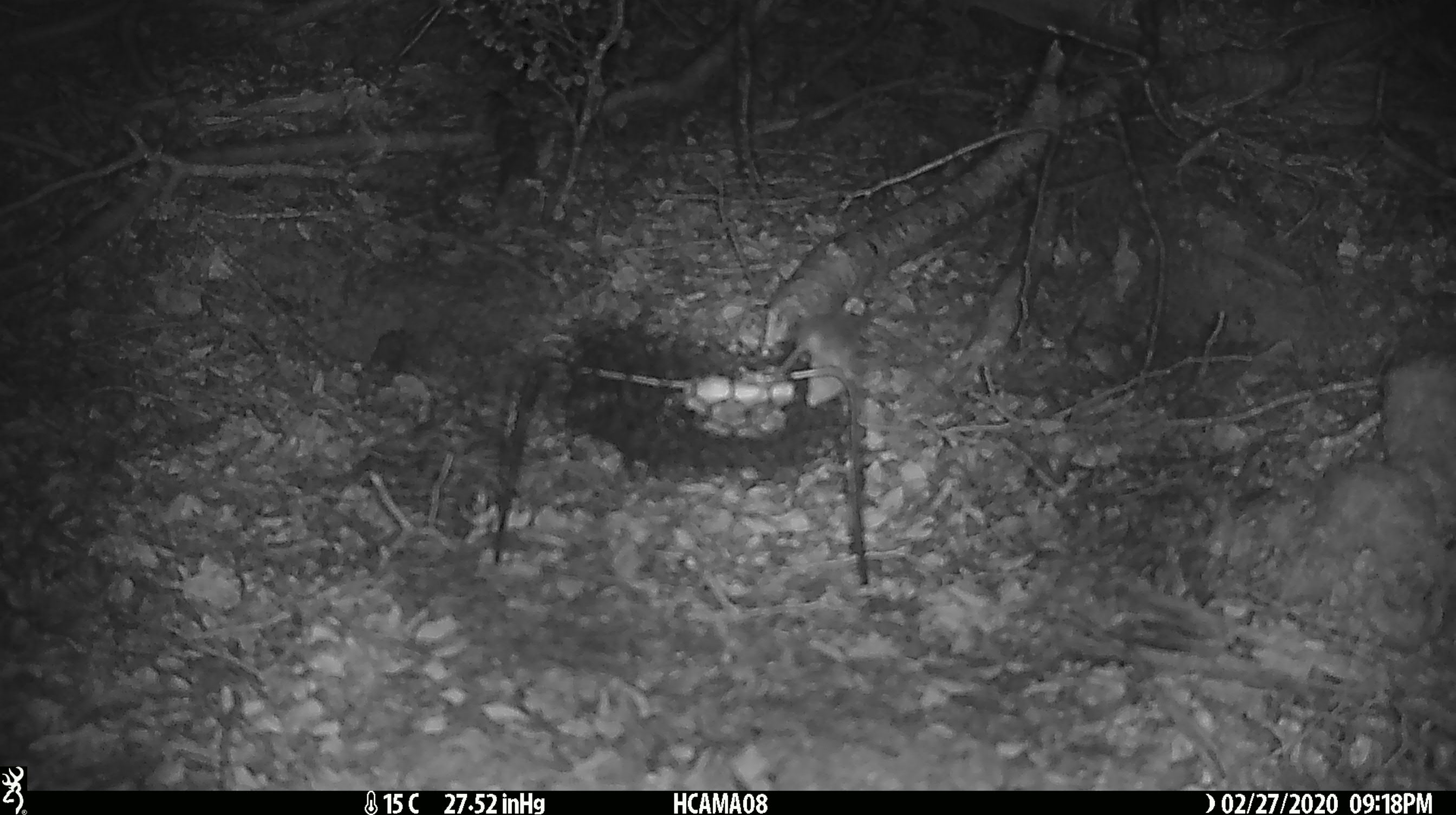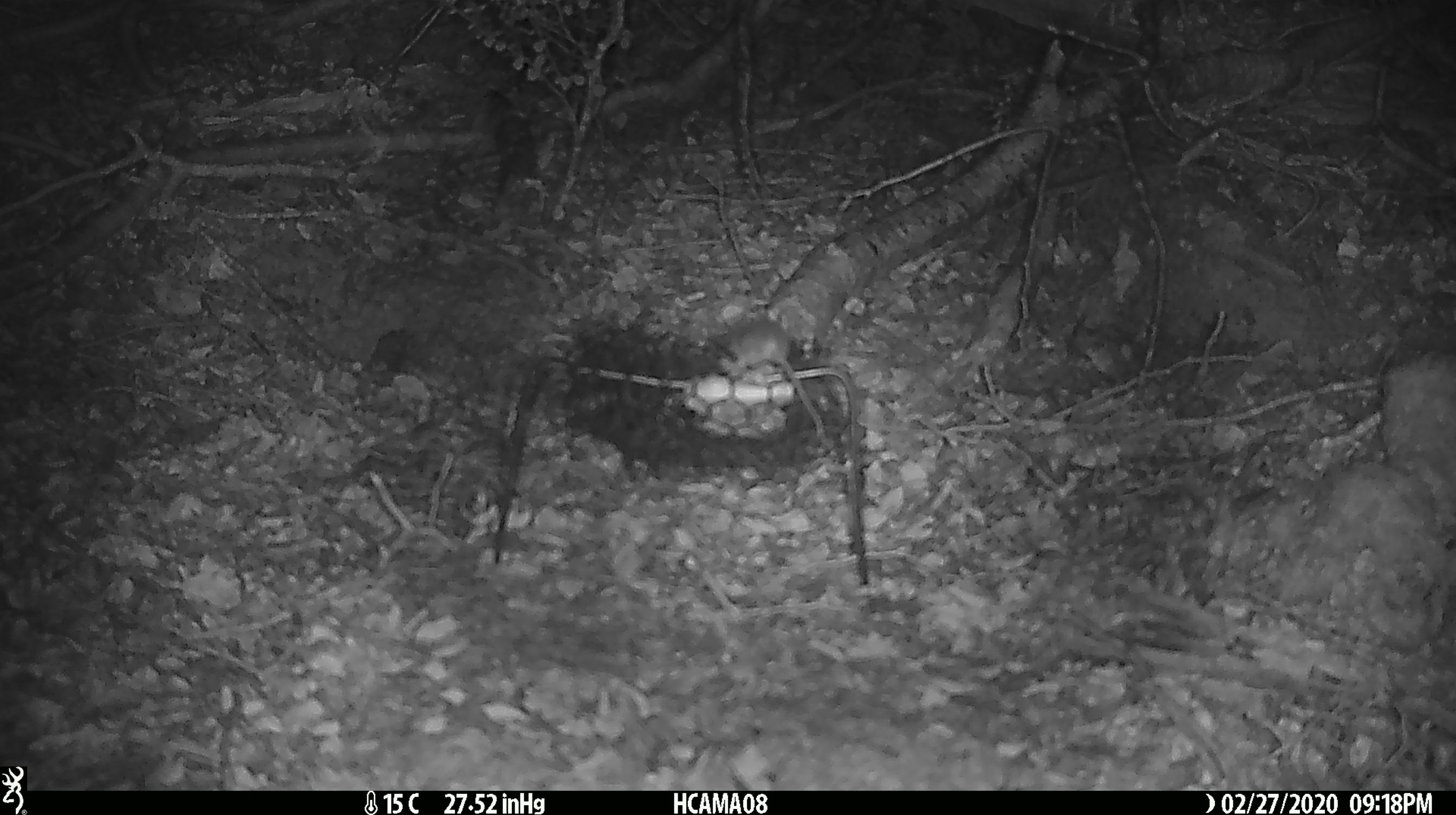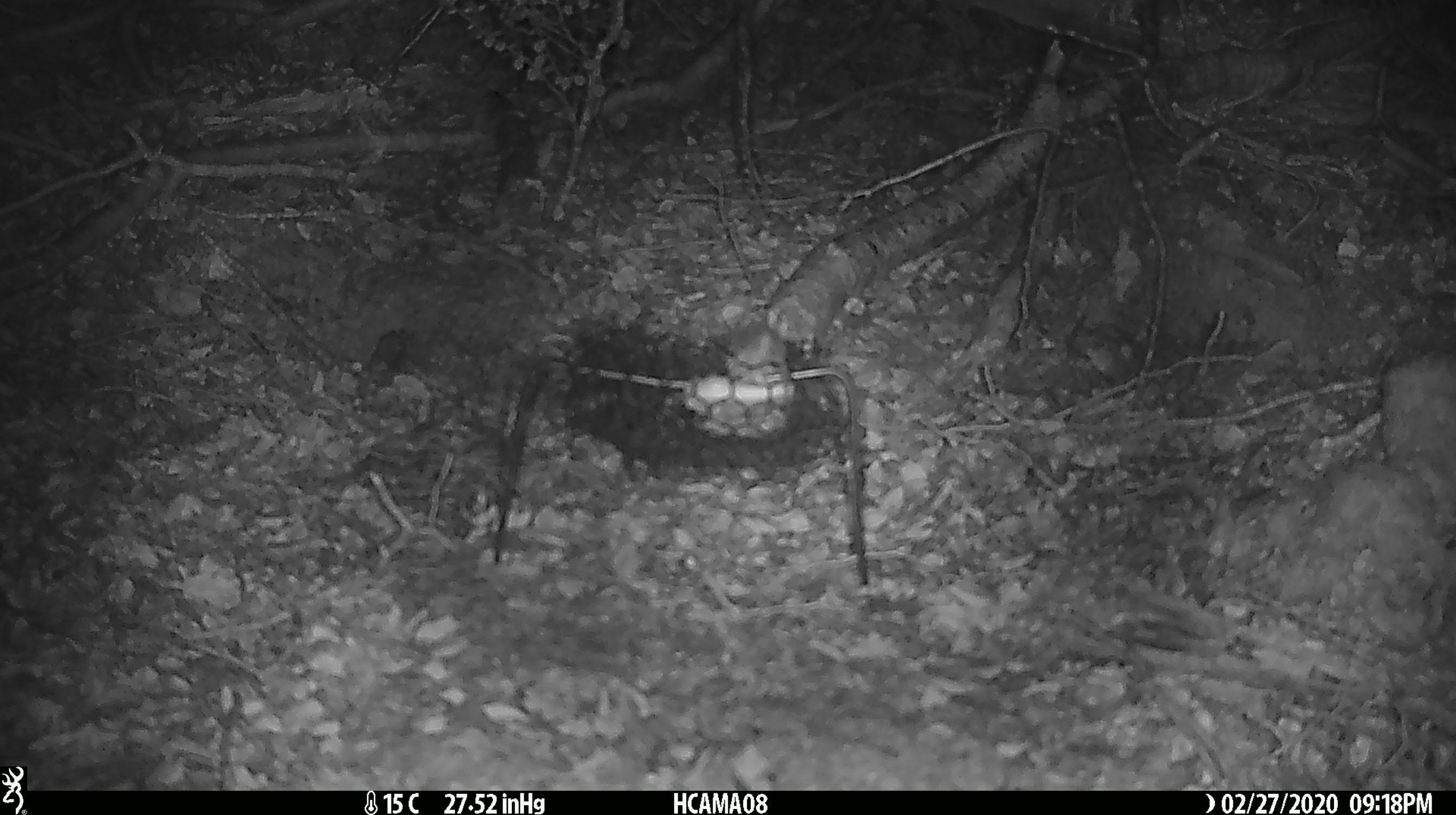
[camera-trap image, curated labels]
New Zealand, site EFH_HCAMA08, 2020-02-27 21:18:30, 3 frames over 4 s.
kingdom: Animalia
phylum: Chordata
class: Mammalia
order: Rodentia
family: Muridae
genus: Mus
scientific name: Mus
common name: mouse